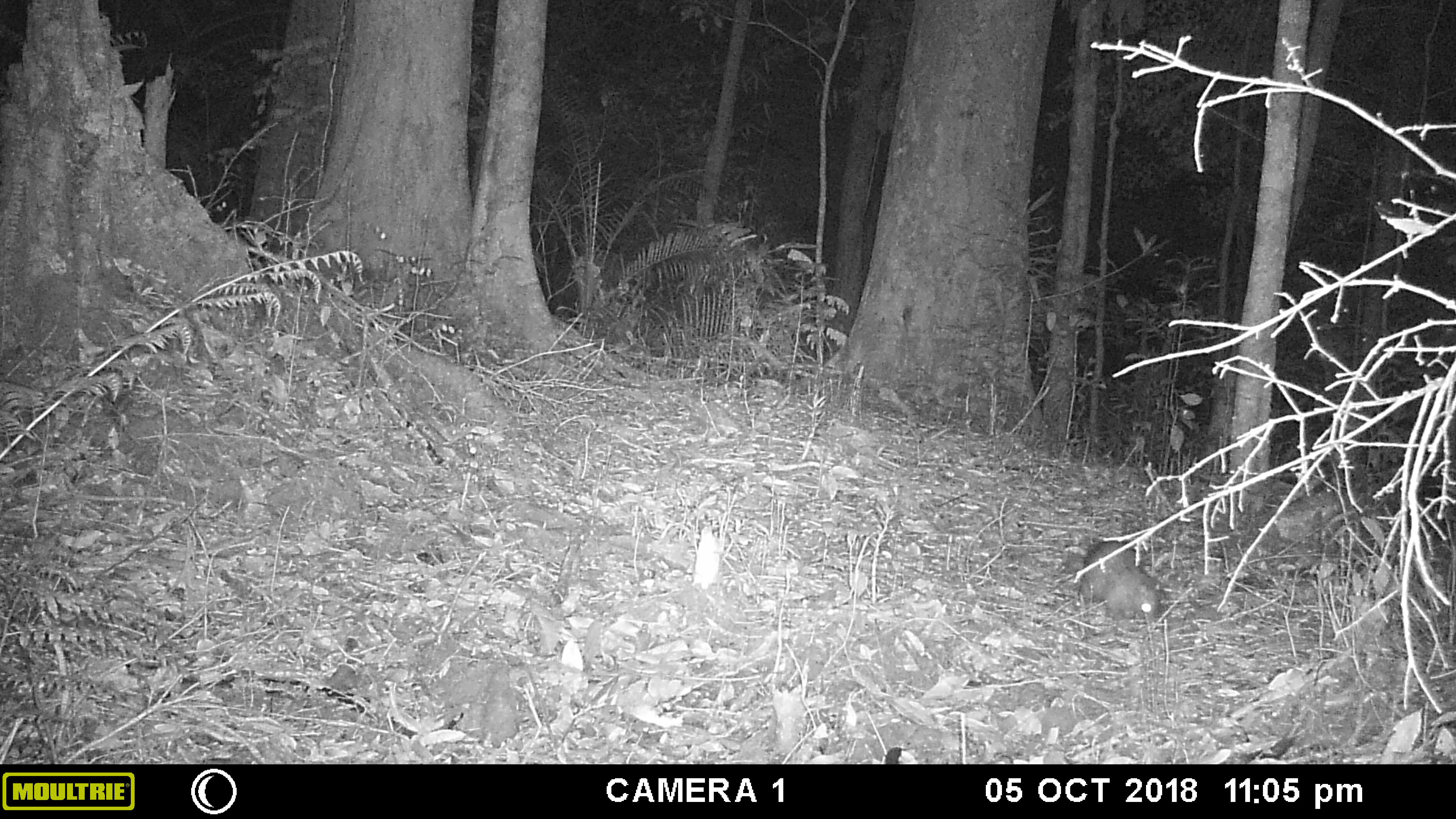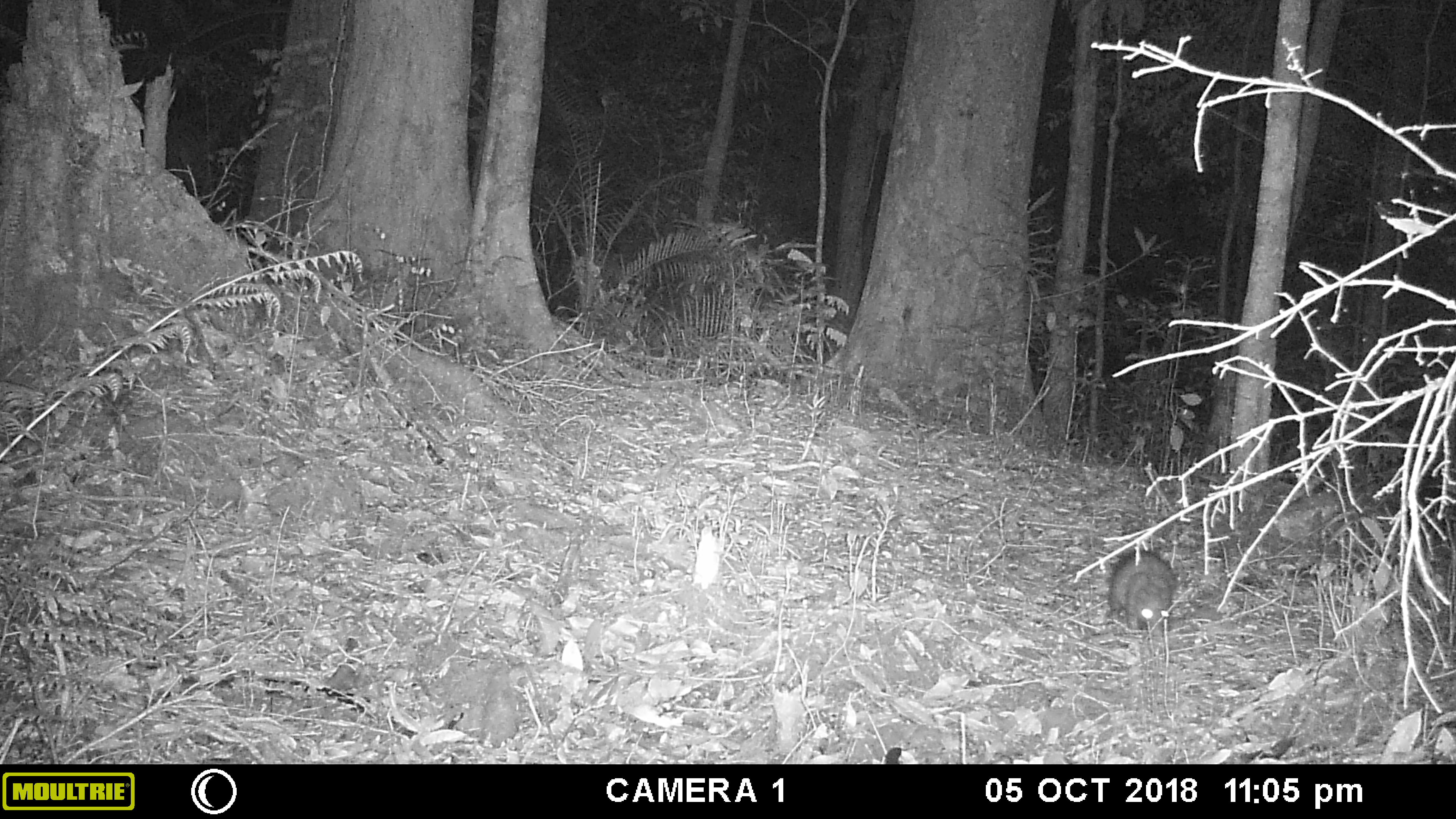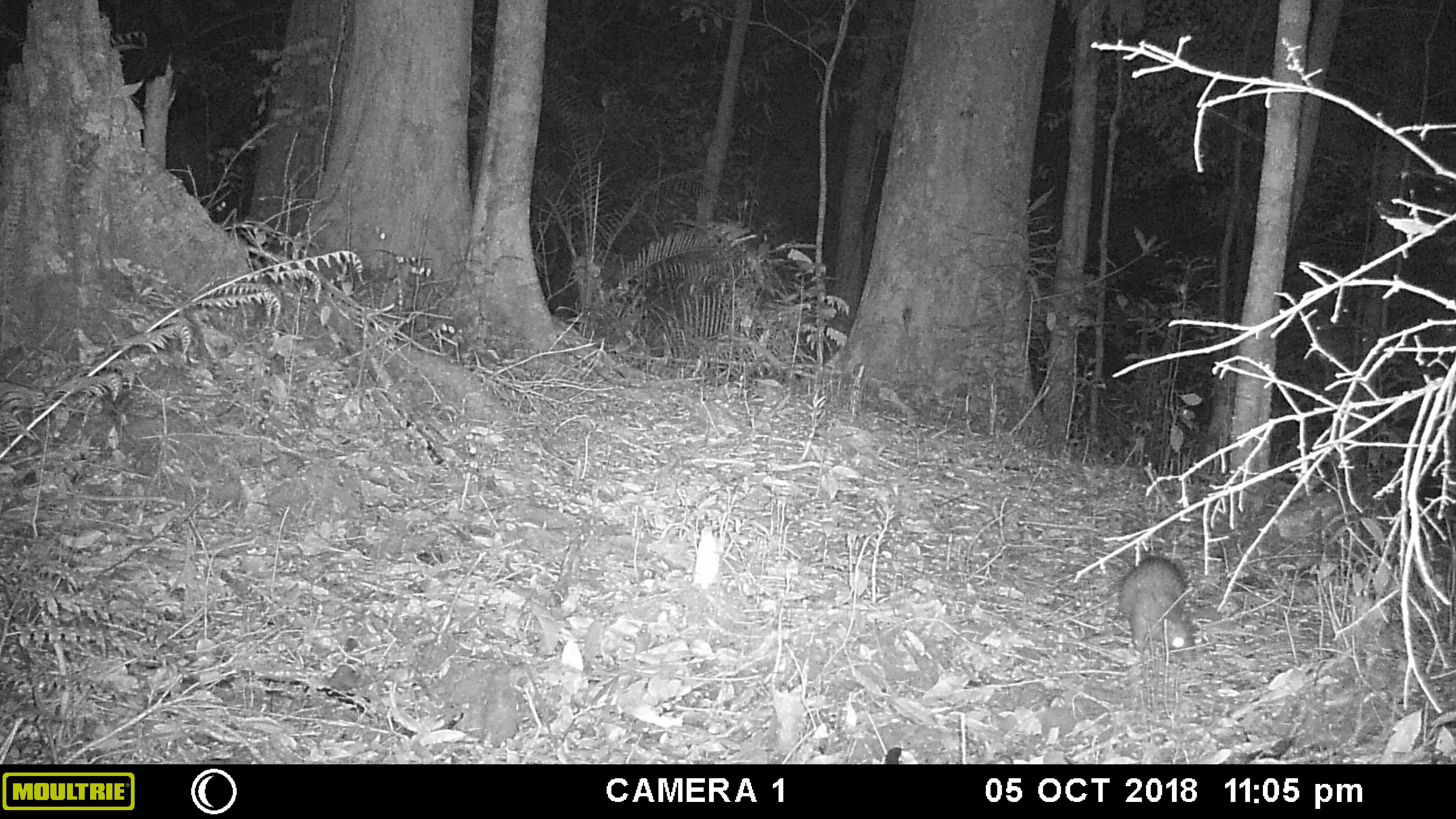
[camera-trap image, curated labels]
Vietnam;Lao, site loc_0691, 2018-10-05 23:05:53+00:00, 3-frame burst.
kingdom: Animalia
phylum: Chordata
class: Mammalia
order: Rodentia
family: Hystricidae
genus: Atherurus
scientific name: Atherurus macrourus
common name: asiatic brush-tailed porcupine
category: asiatic brush tailed porcupine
Asiatic brush tailed porcupine (asiatic brush-tailed porcupine) (Atherurus macrourus). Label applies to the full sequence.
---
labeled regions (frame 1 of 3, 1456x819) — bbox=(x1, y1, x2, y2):
asiatic brush tailed porcupine: bbox=(1076, 541, 1165, 621)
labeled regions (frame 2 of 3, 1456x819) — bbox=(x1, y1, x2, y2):
asiatic brush tailed porcupine: bbox=(1108, 549, 1177, 640)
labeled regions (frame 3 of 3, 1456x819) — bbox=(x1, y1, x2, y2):
asiatic brush tailed porcupine: bbox=(1117, 557, 1194, 664)